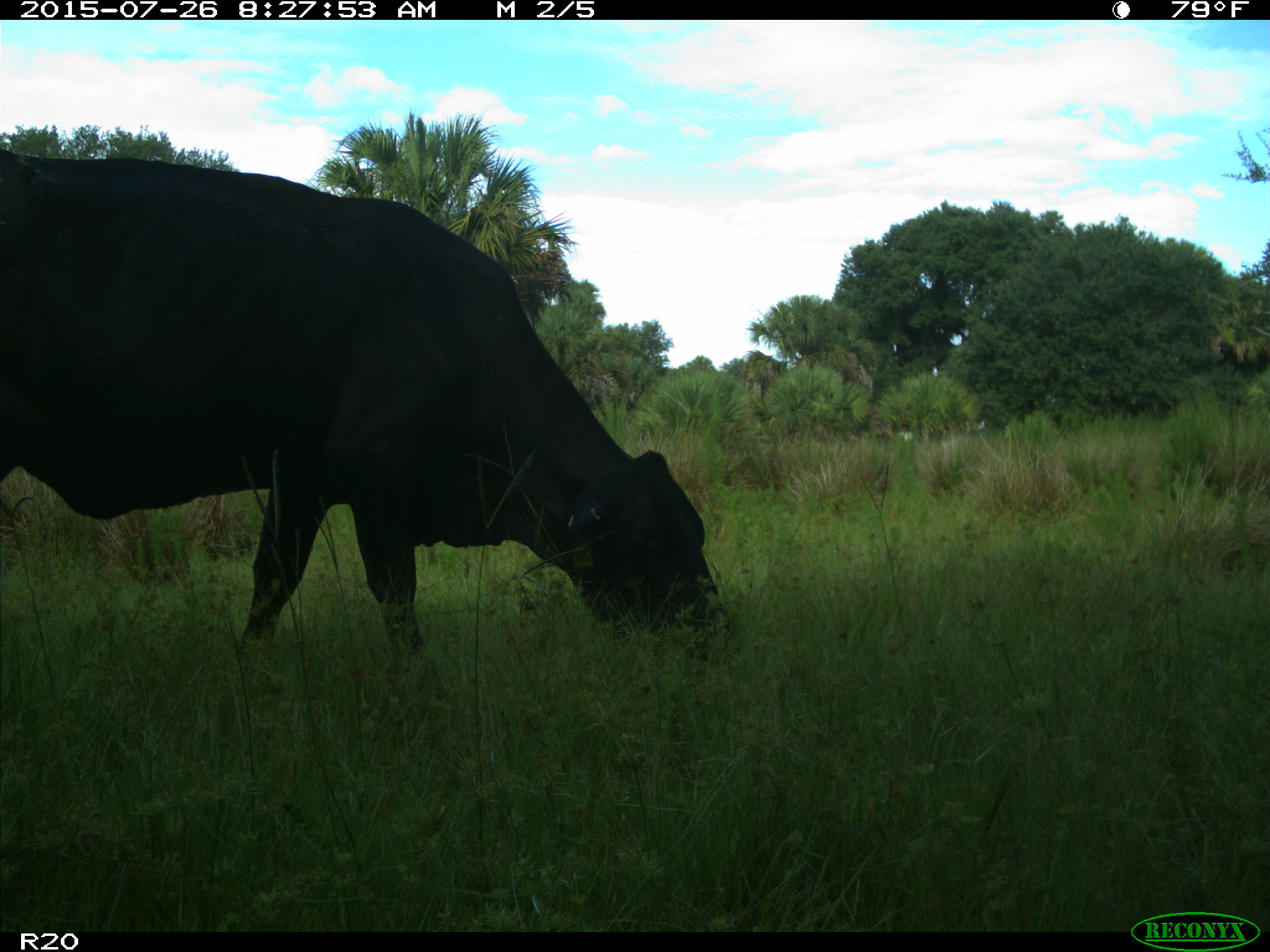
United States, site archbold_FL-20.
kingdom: Animalia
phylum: Chordata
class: Mammalia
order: Artiodactyla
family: Bovidae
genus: Bos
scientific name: Bos taurus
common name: domestic cow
Bos taurus (domestic cow).